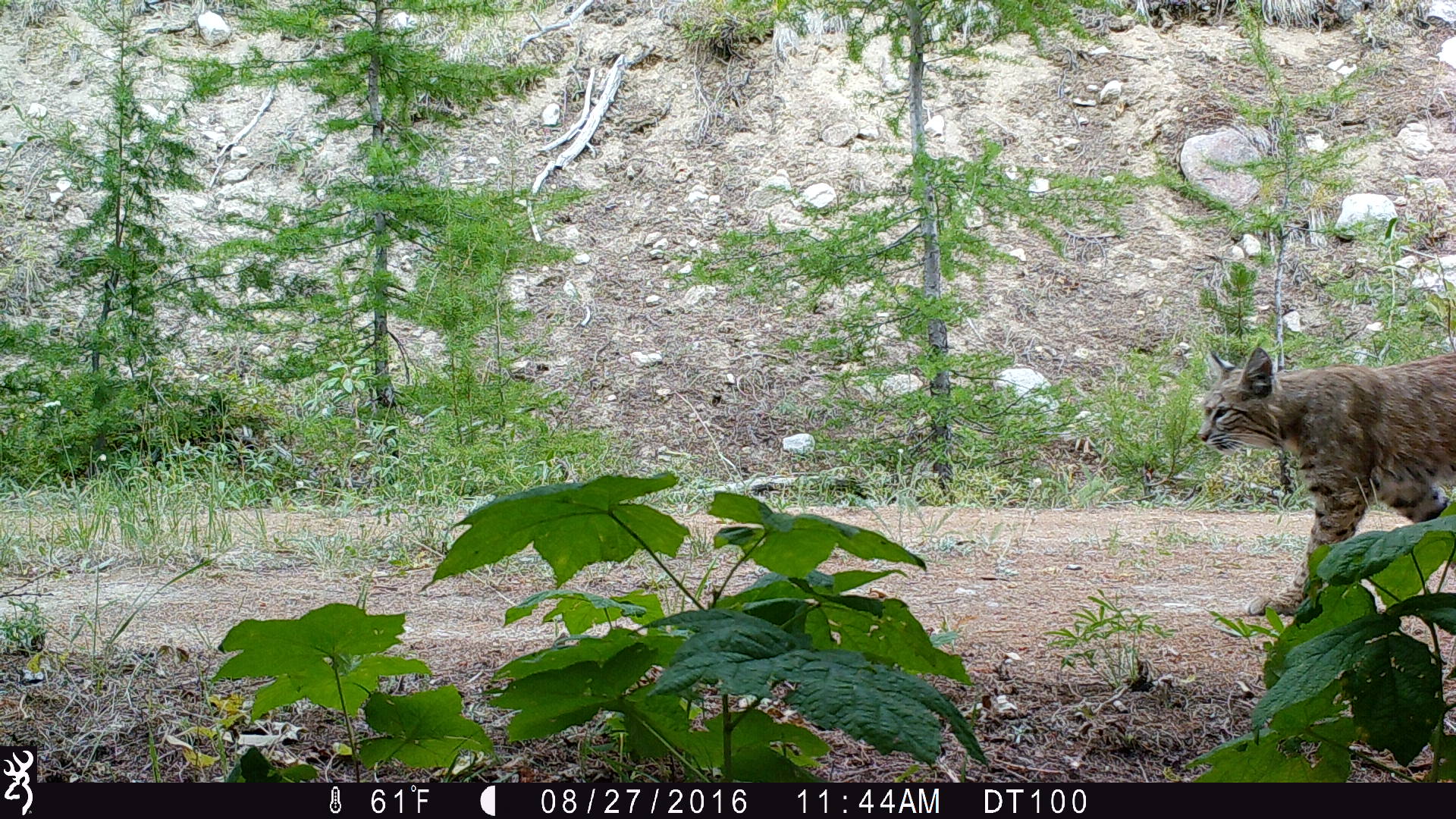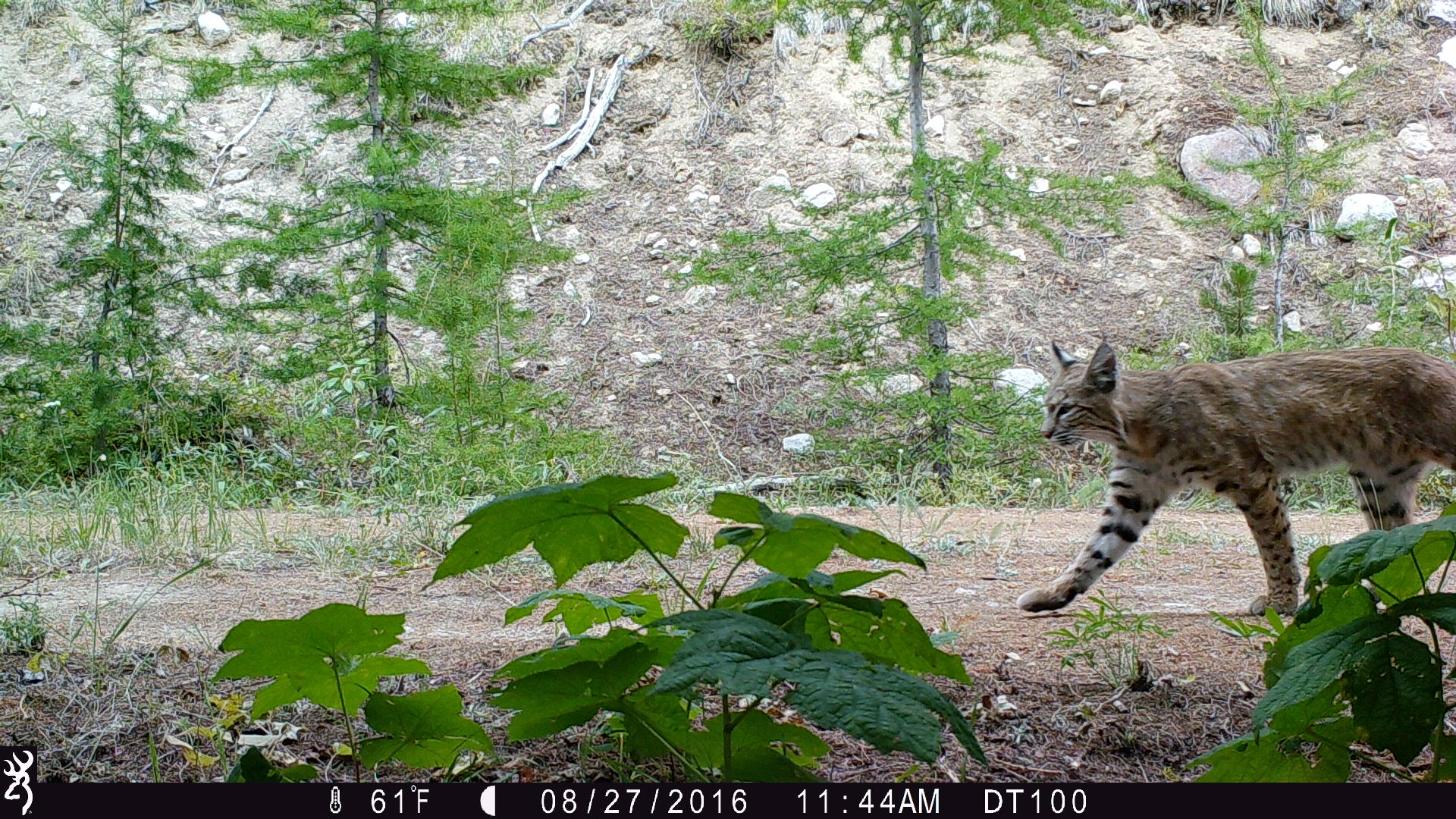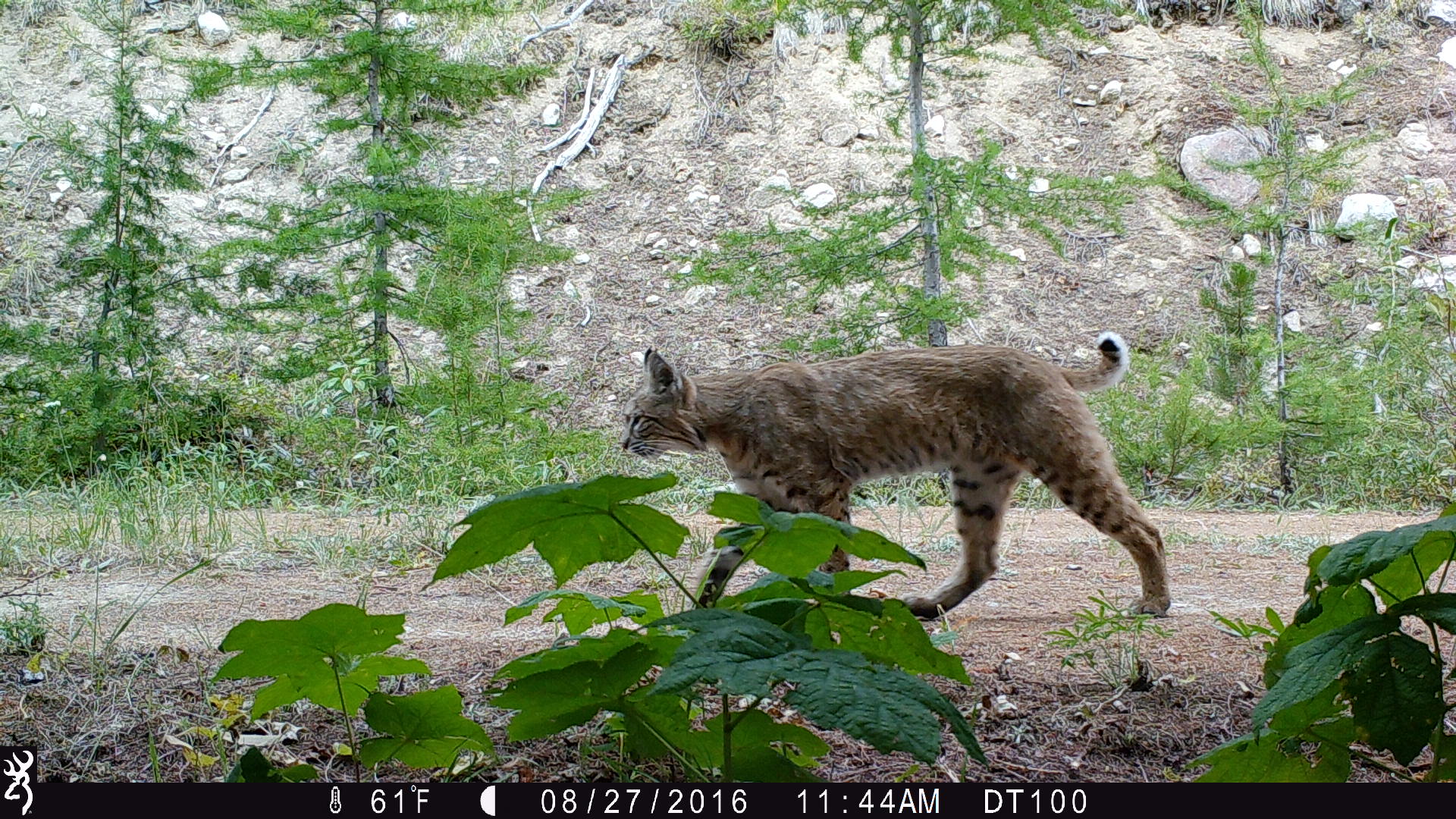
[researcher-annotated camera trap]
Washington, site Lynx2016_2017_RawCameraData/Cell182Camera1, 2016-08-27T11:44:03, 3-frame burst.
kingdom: Animalia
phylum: Chordata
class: Mammalia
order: Carnivora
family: Felidae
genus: Lynx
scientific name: Lynx rufus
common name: bobcat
Lynx rufus (bobcat). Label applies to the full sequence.